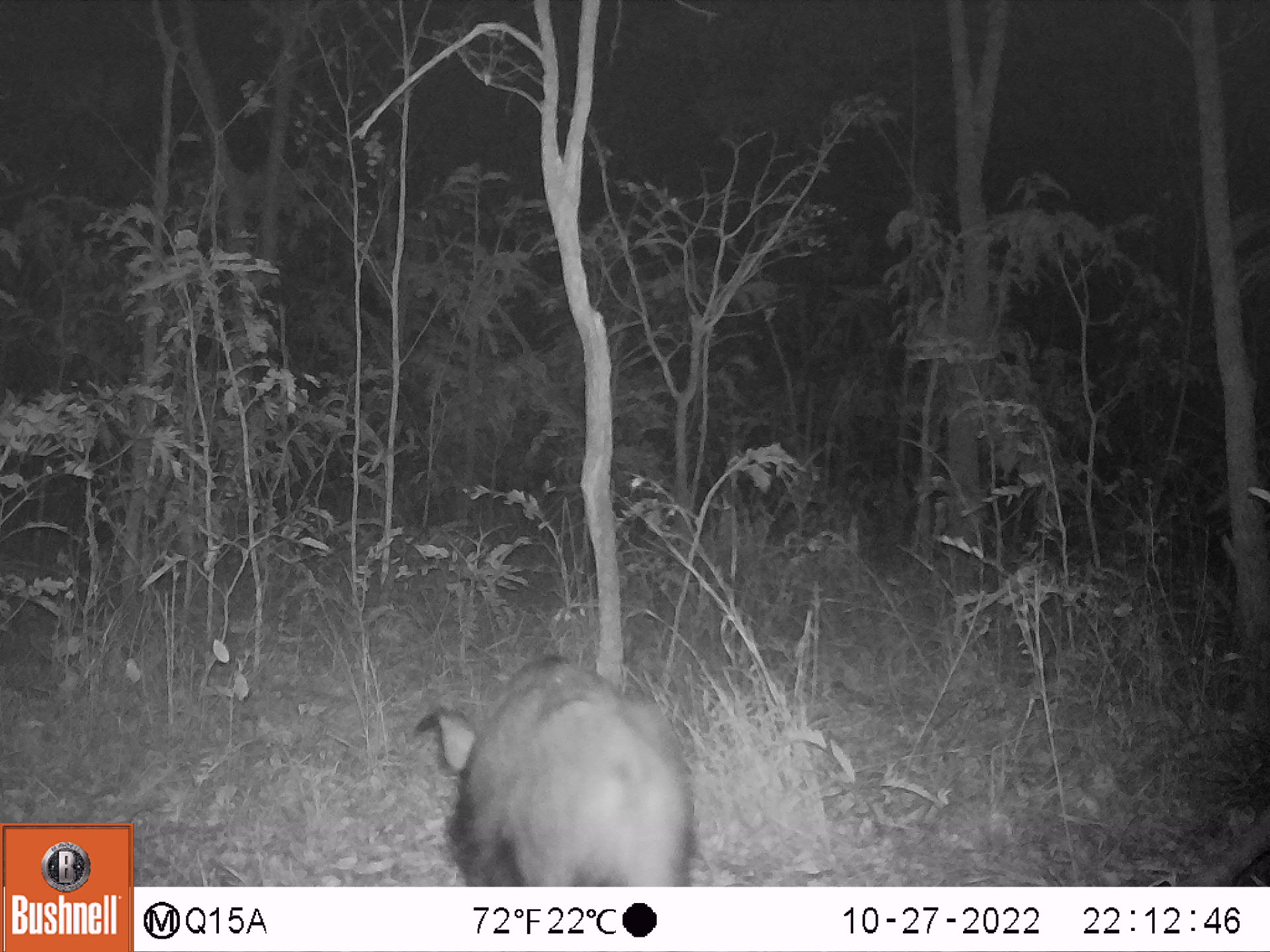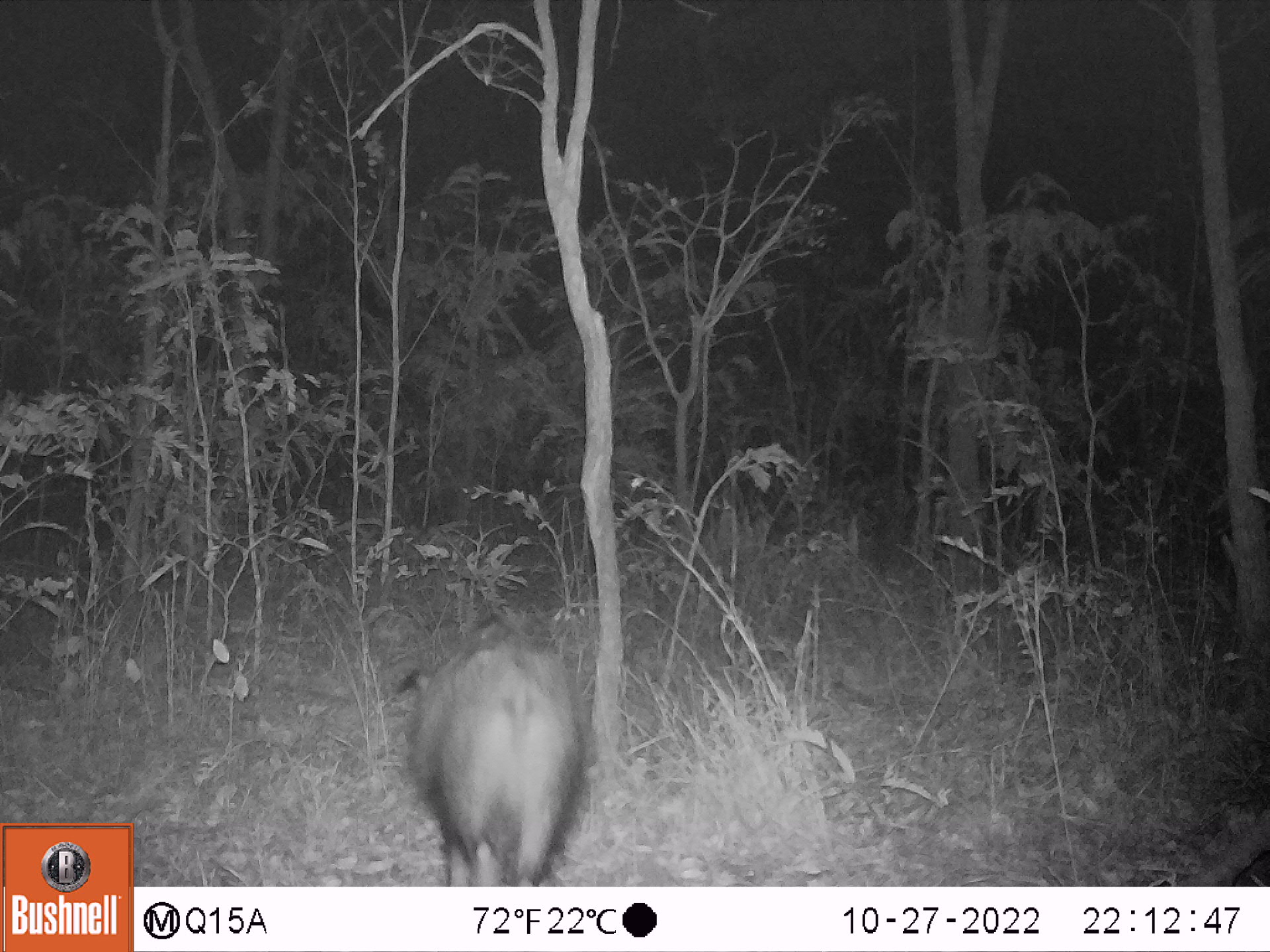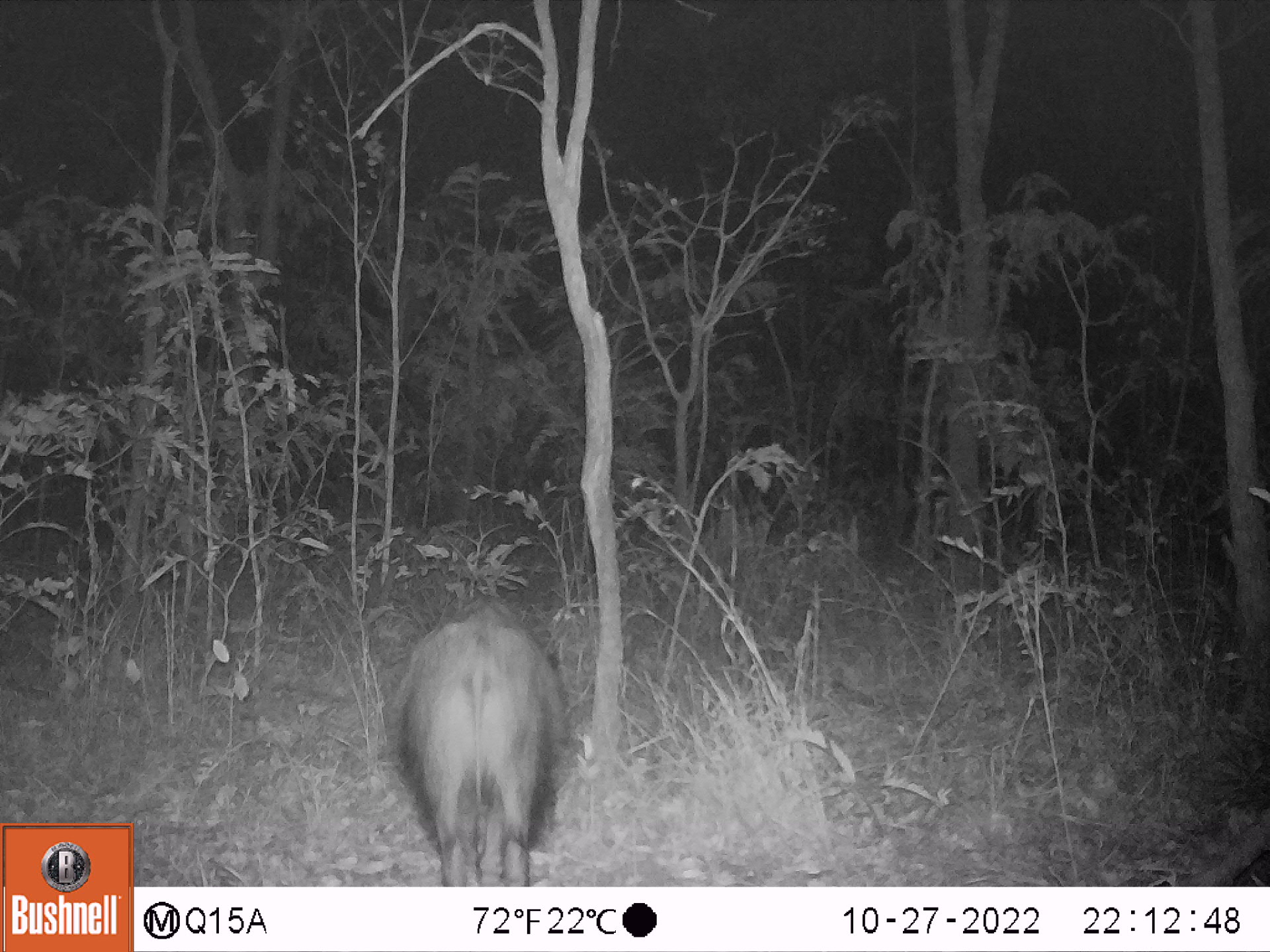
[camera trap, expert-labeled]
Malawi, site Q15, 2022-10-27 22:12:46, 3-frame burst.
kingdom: Animalia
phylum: Chordata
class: Mammalia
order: Artiodactyla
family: Suidae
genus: Potamochoerus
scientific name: Potamochoerus larvatus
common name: bushpig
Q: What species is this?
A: Bushpig (Potamochoerus larvatus).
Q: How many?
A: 1.